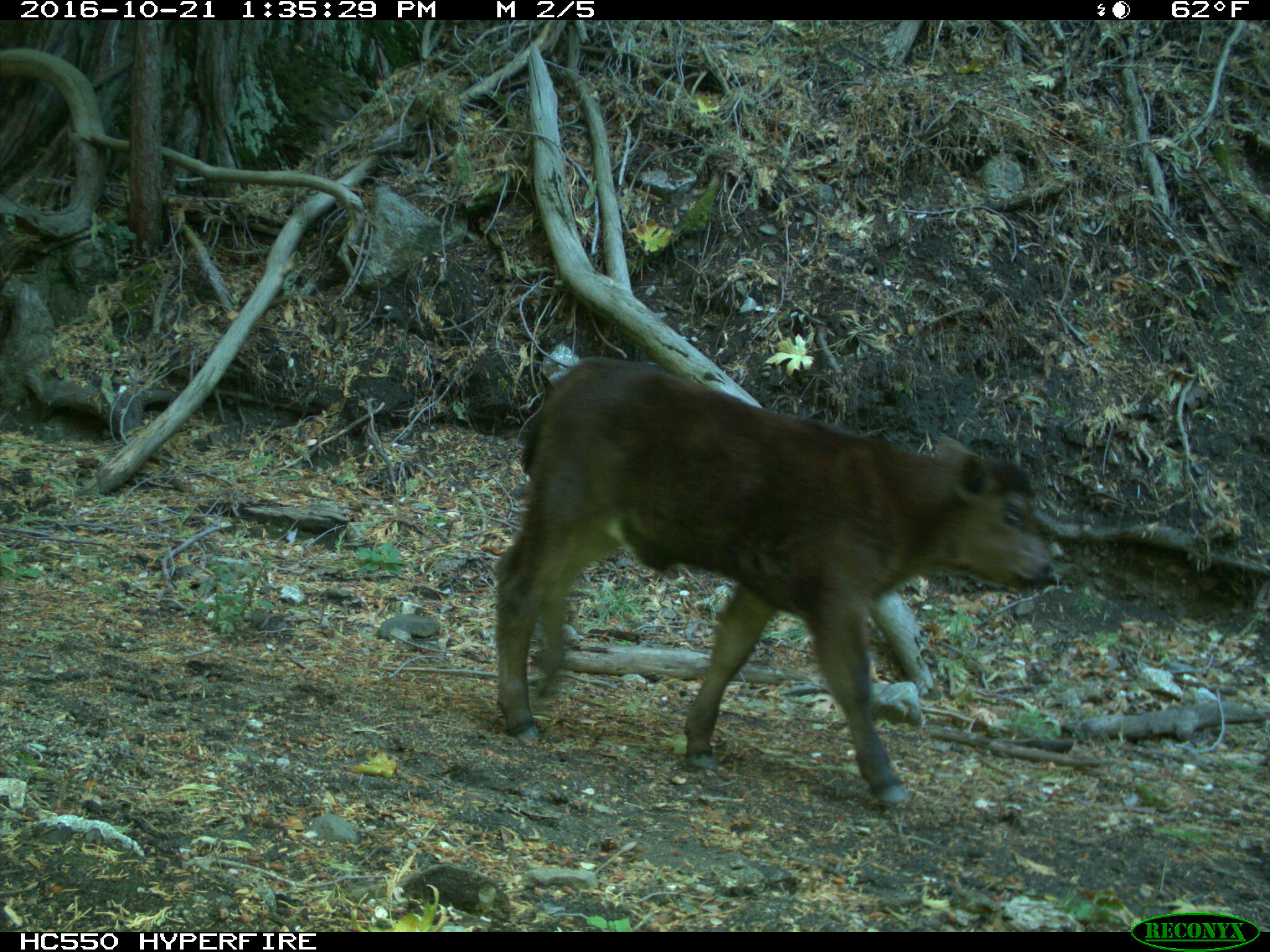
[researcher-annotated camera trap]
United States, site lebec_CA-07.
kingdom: Animalia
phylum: Chordata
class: Mammalia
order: Artiodactyla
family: Bovidae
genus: Bos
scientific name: Bos taurus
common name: domestic cow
Bos taurus (domestic cow).